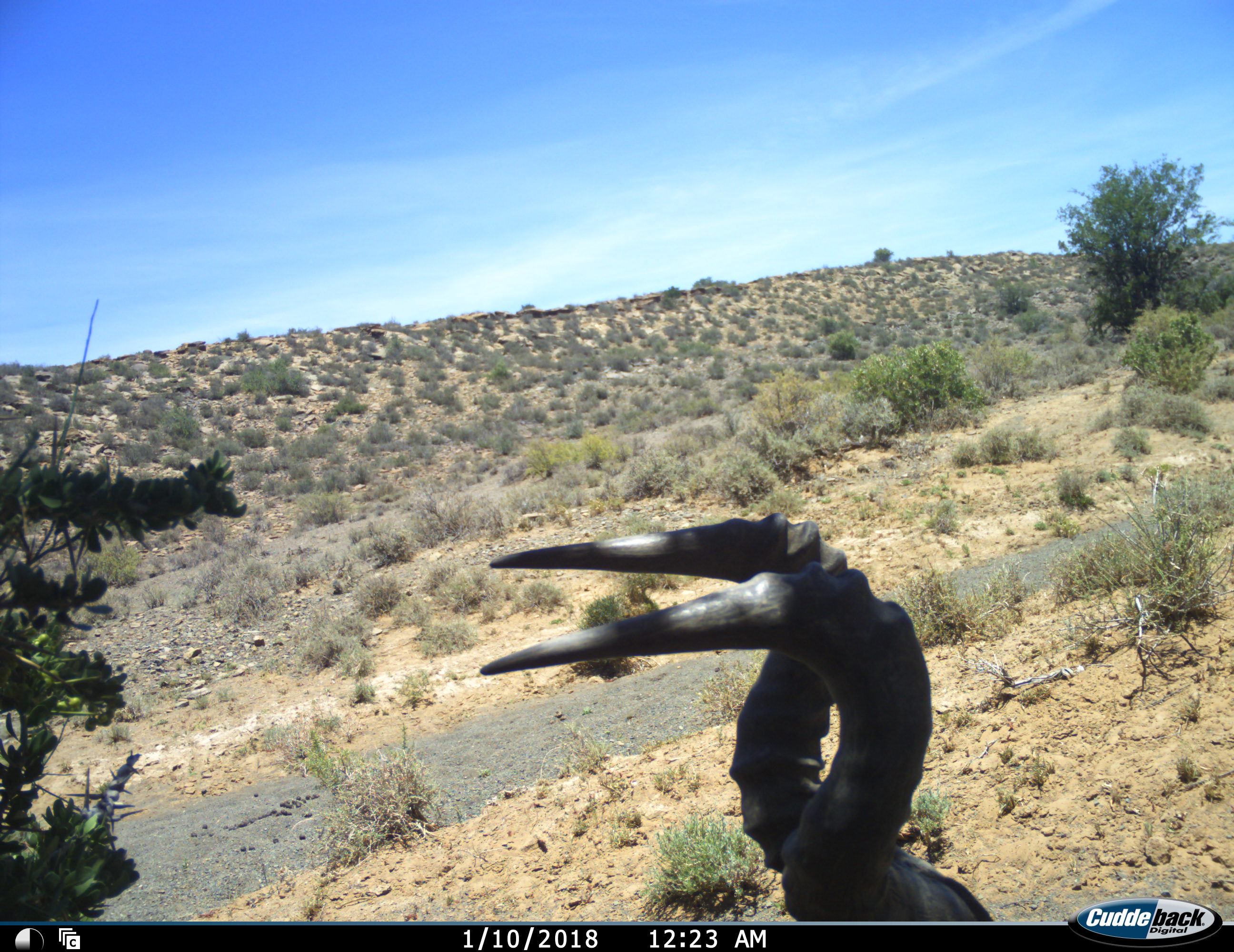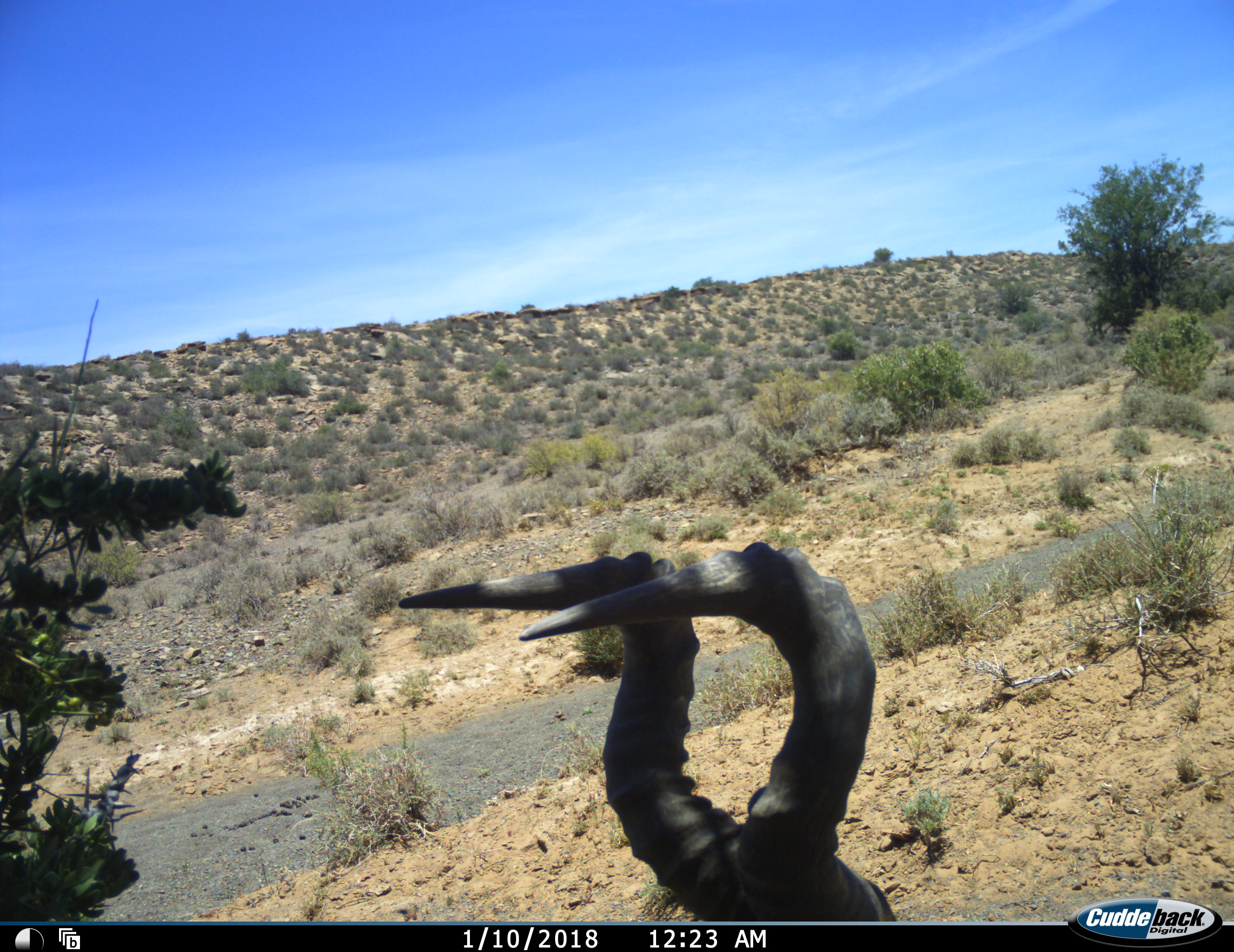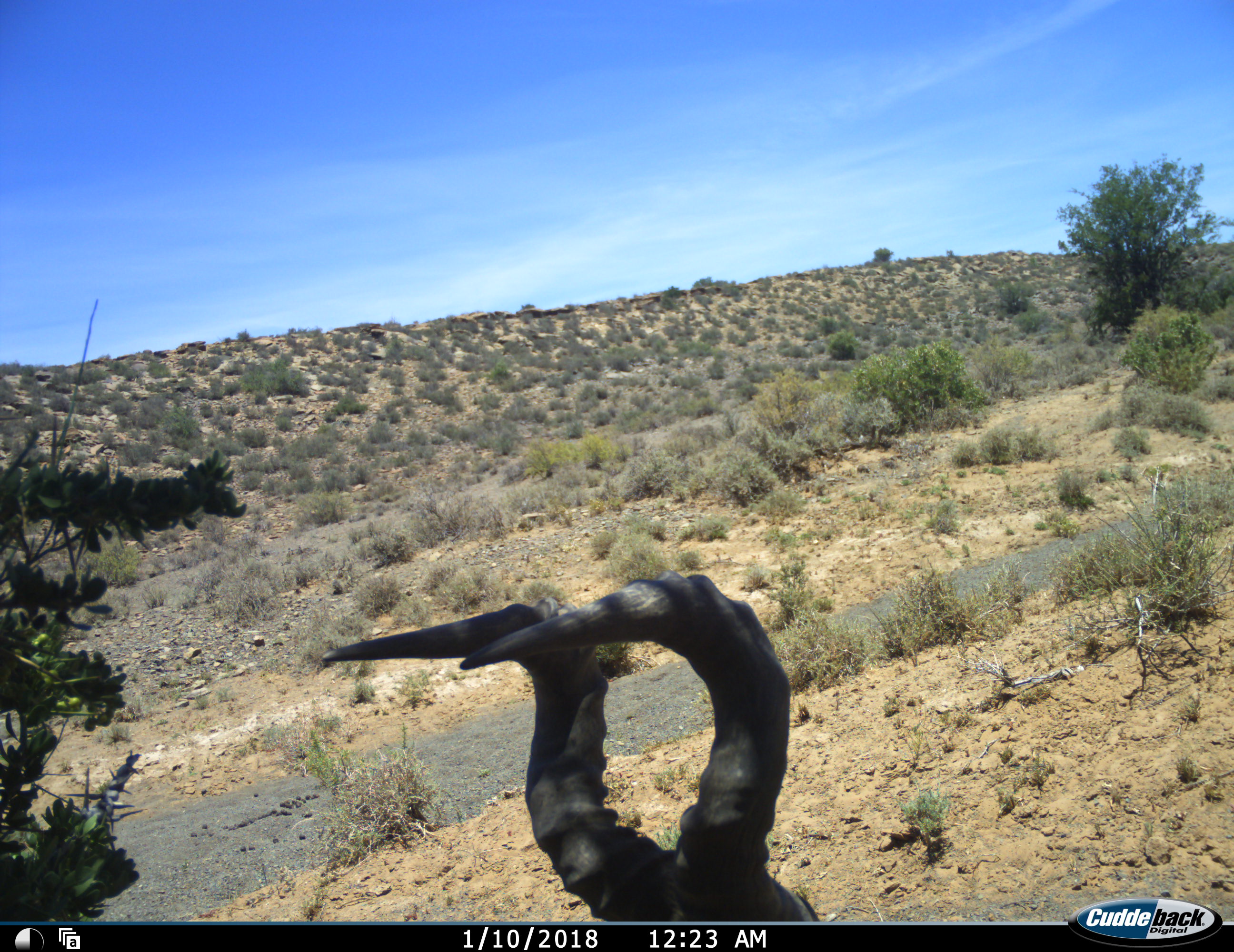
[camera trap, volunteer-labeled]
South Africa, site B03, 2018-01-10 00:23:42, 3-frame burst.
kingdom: Animalia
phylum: Chordata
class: Mammalia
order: Artiodactyla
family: Bovidae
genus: Alcelaphus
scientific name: Alcelaphus buselaphus caama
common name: red hartebeest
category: hartebeestred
Hartebeestred (red hartebeest) (Alcelaphus buselaphus caama), count 1. Behavior (volunteer vote fractions): standing 44%, resting 44%, moving 11%, interacting 0%. Young present (vote fraction): 0%. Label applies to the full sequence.